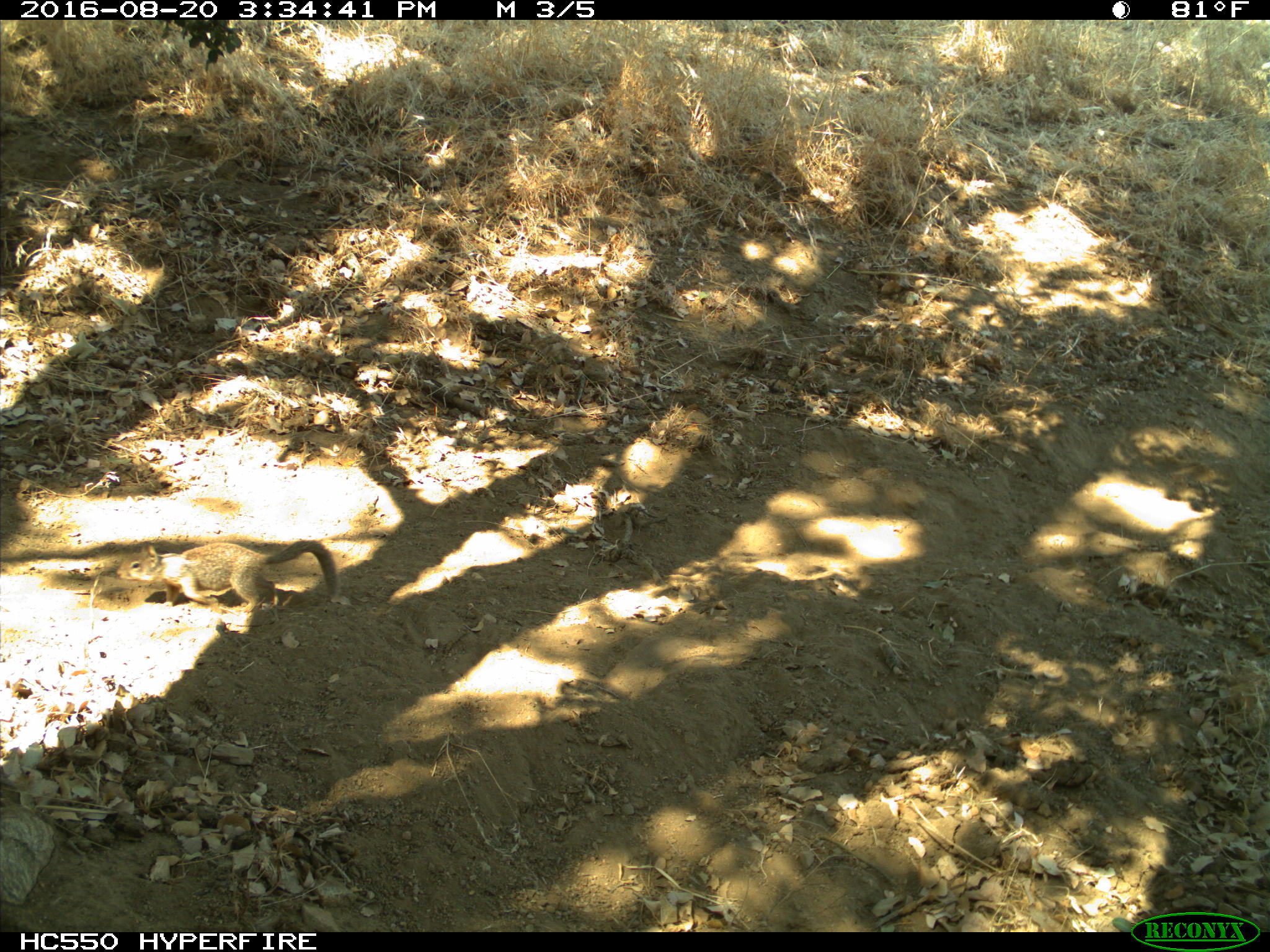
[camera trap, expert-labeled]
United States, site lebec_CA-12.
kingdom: Animalia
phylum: Chordata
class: Mammalia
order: Rodentia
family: Sciuridae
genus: Otospermophilus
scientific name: Otospermophilus beecheyi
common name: california ground squirrel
Otospermophilus beecheyi (california ground squirrel).